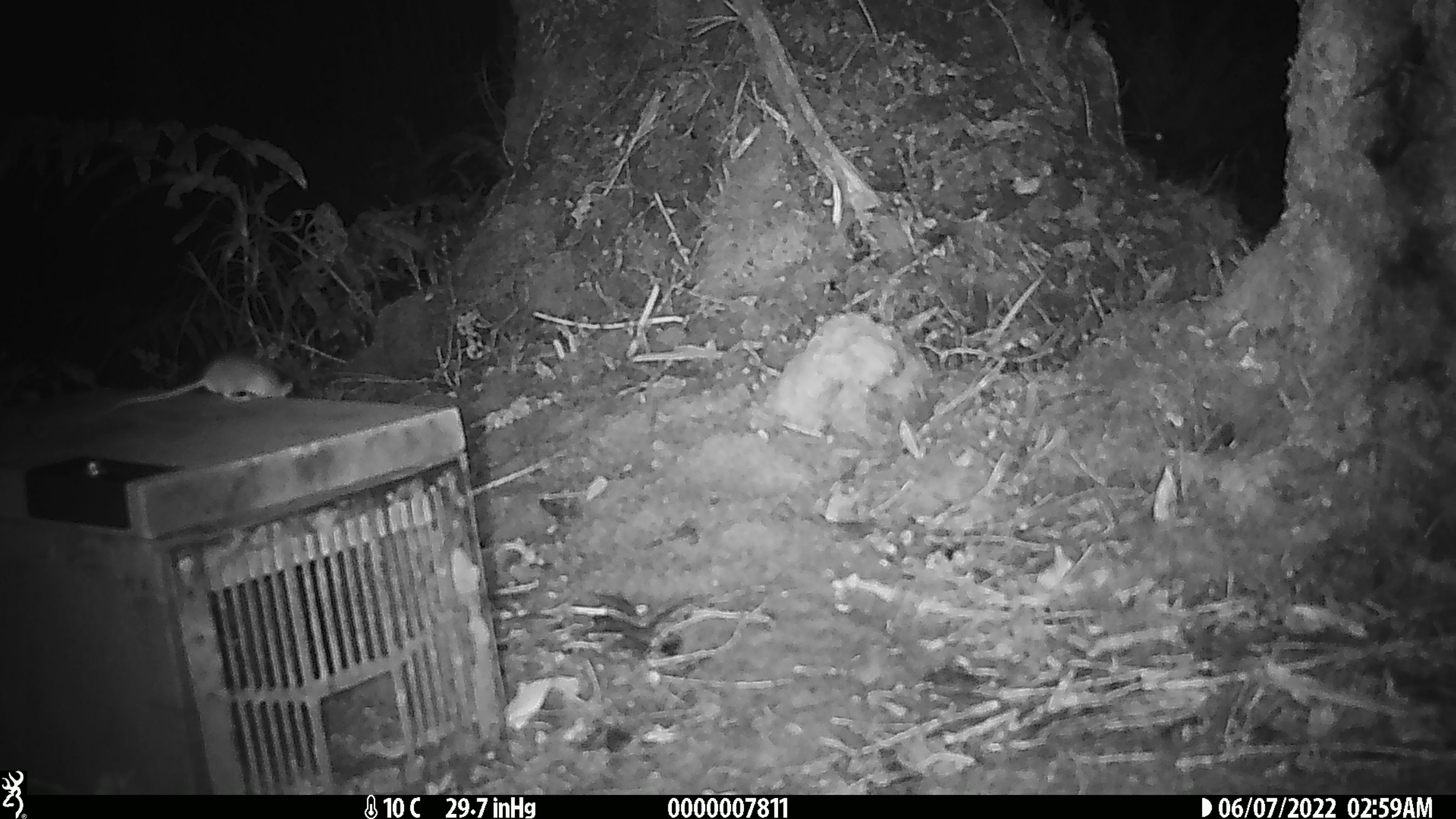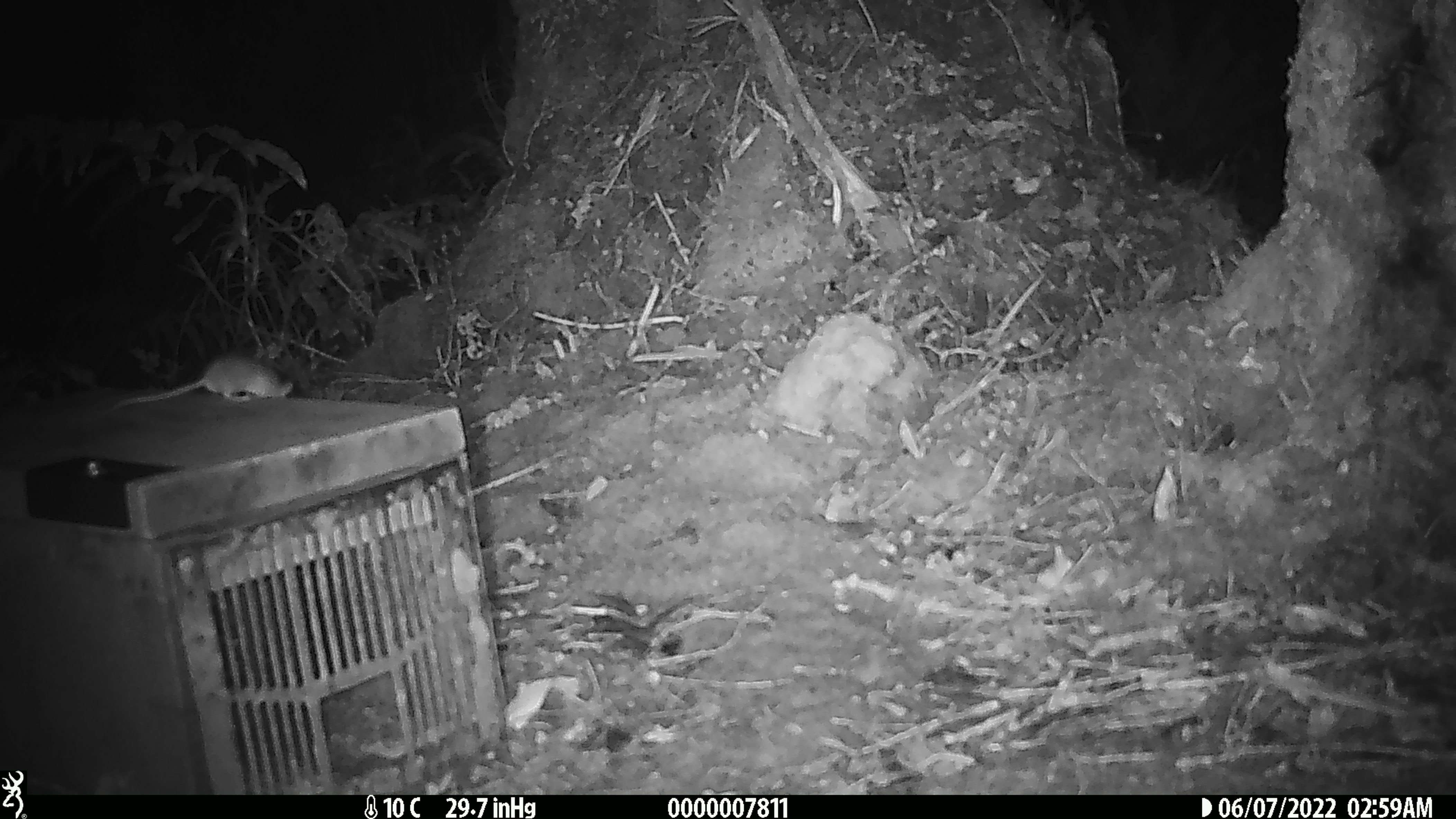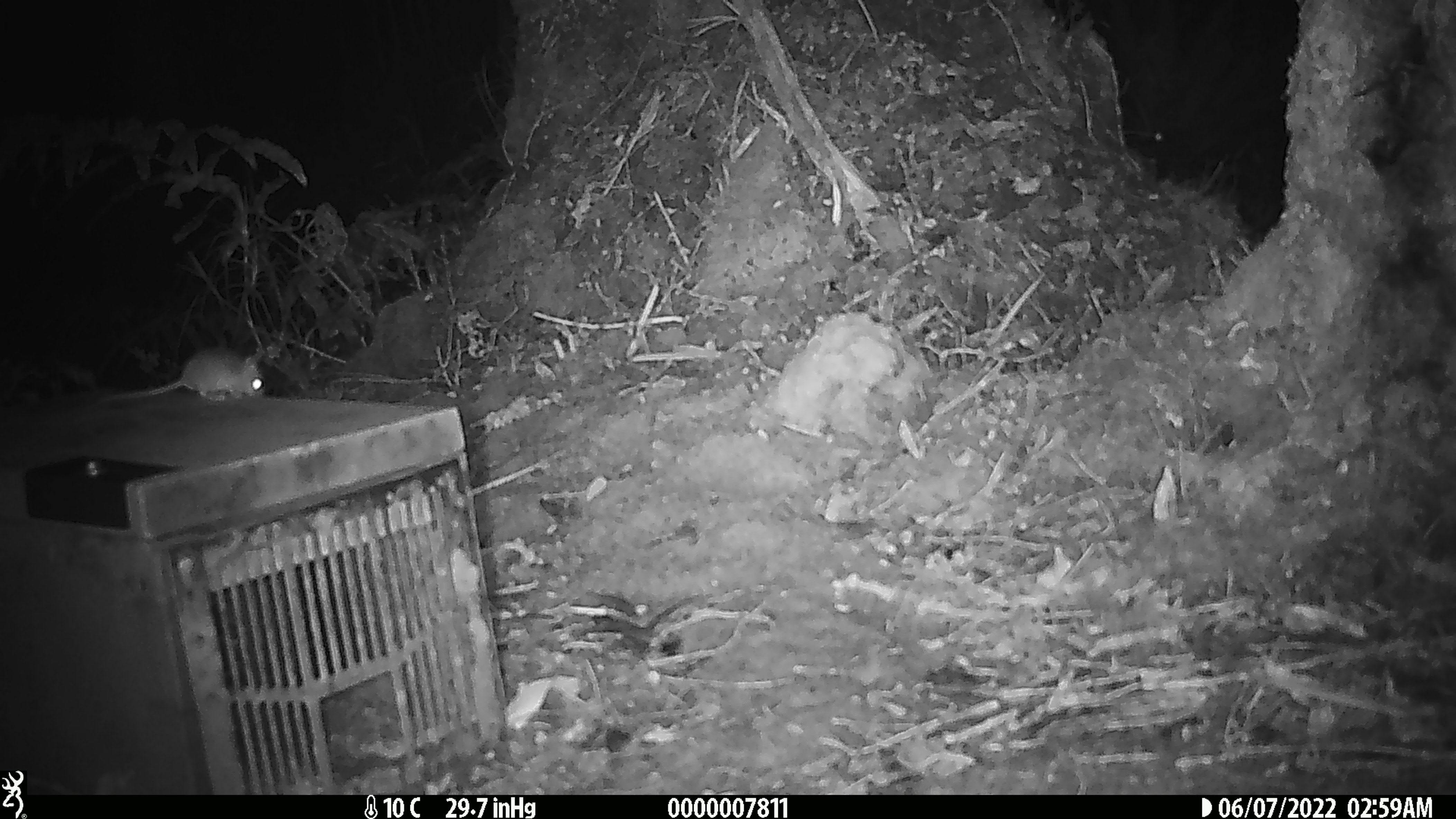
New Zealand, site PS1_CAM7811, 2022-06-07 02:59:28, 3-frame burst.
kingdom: Animalia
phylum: Chordata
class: Mammalia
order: Rodentia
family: Muridae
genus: Mus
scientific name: Mus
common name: mouse